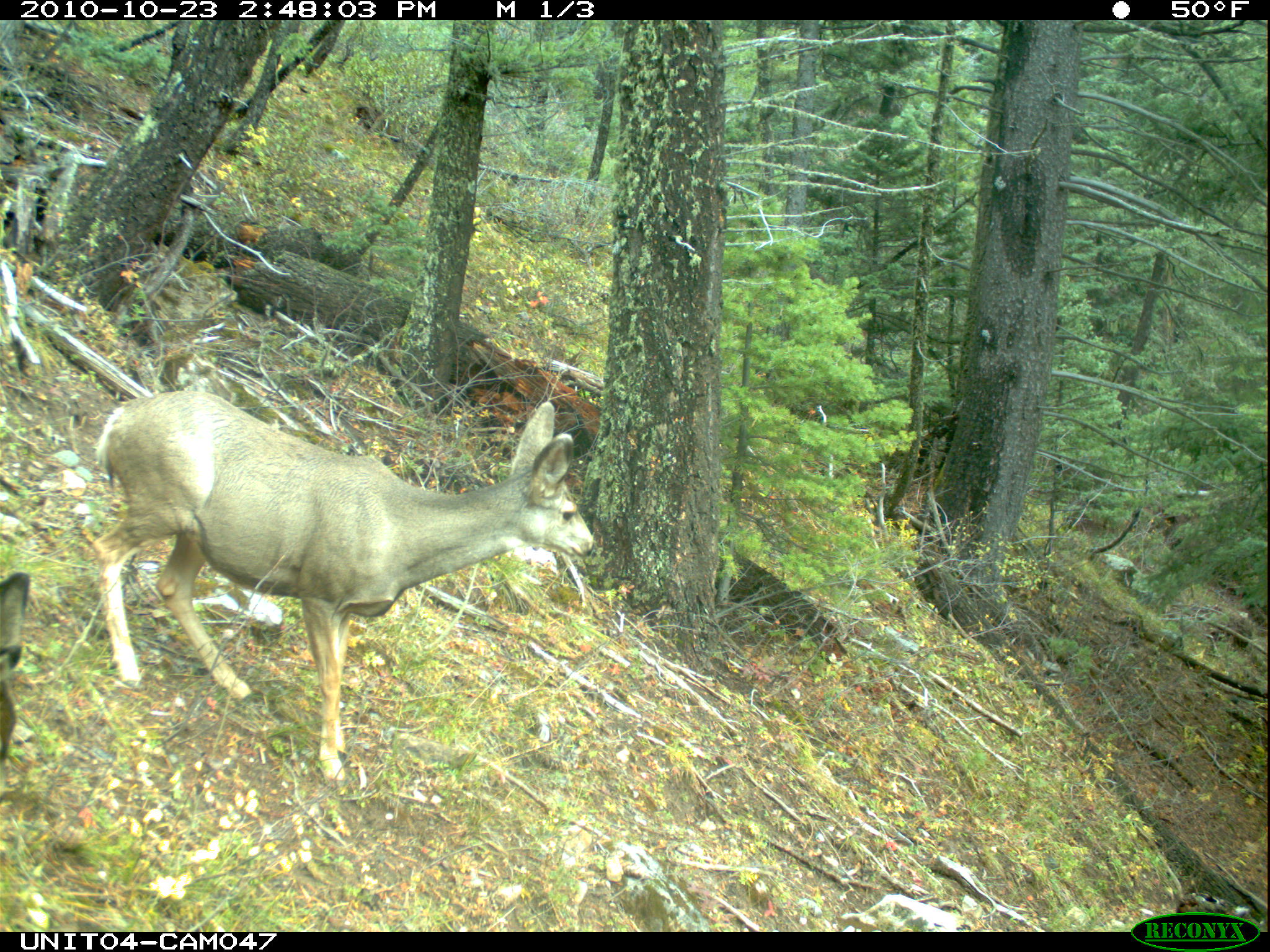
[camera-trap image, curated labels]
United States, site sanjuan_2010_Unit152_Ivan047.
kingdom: Animalia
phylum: Chordata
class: Mammalia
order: Artiodactyla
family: Cervidae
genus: Odocoileus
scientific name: Odocoileus hemionus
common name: mule deer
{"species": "Odocoileus hemionus (mule deer)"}